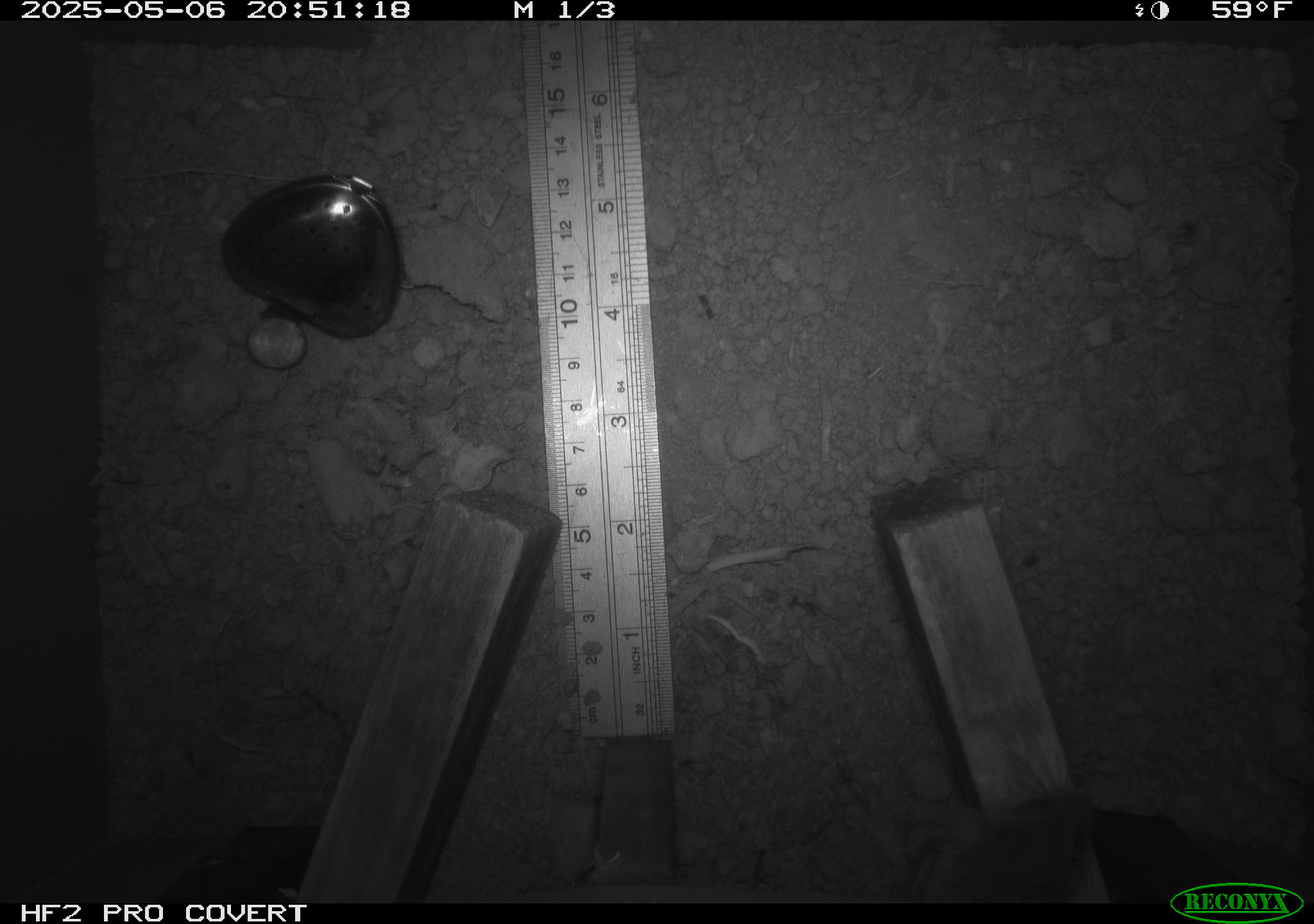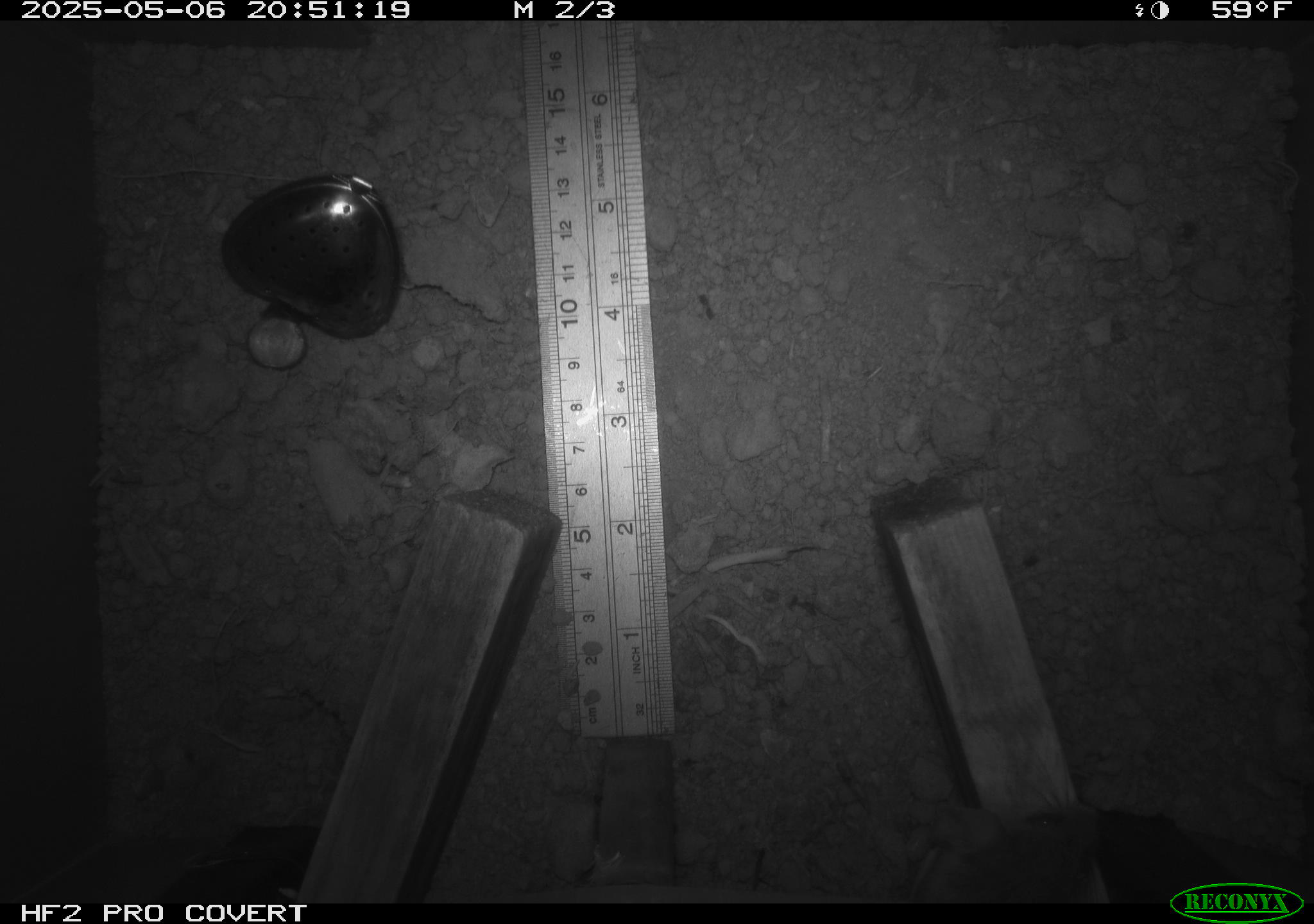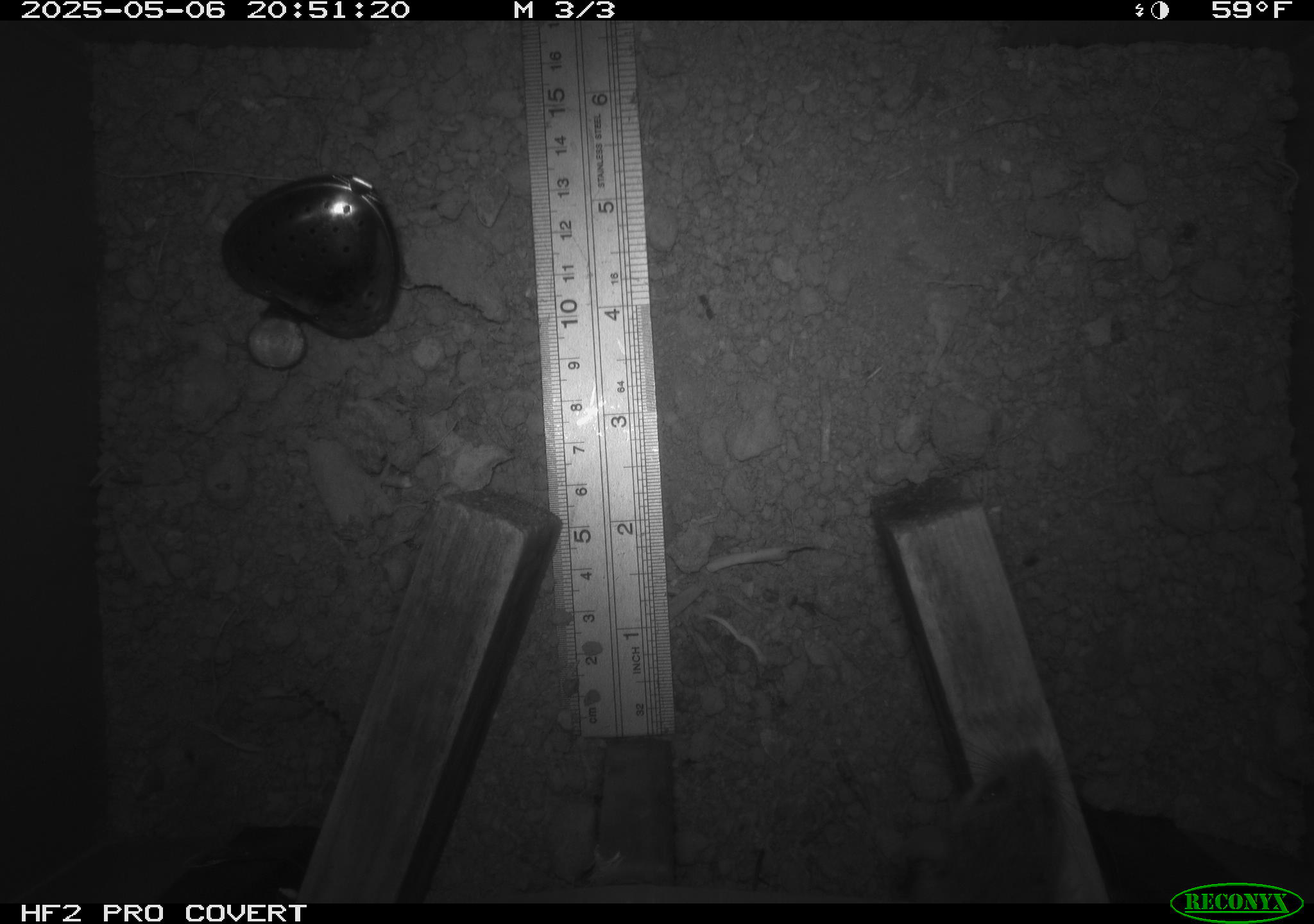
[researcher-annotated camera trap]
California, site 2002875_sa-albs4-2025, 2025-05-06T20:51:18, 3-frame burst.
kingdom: Animalia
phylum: Chordata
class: Mammalia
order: Rodentia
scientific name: Rodentia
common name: mouse species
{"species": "mouse species (Rodentia)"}